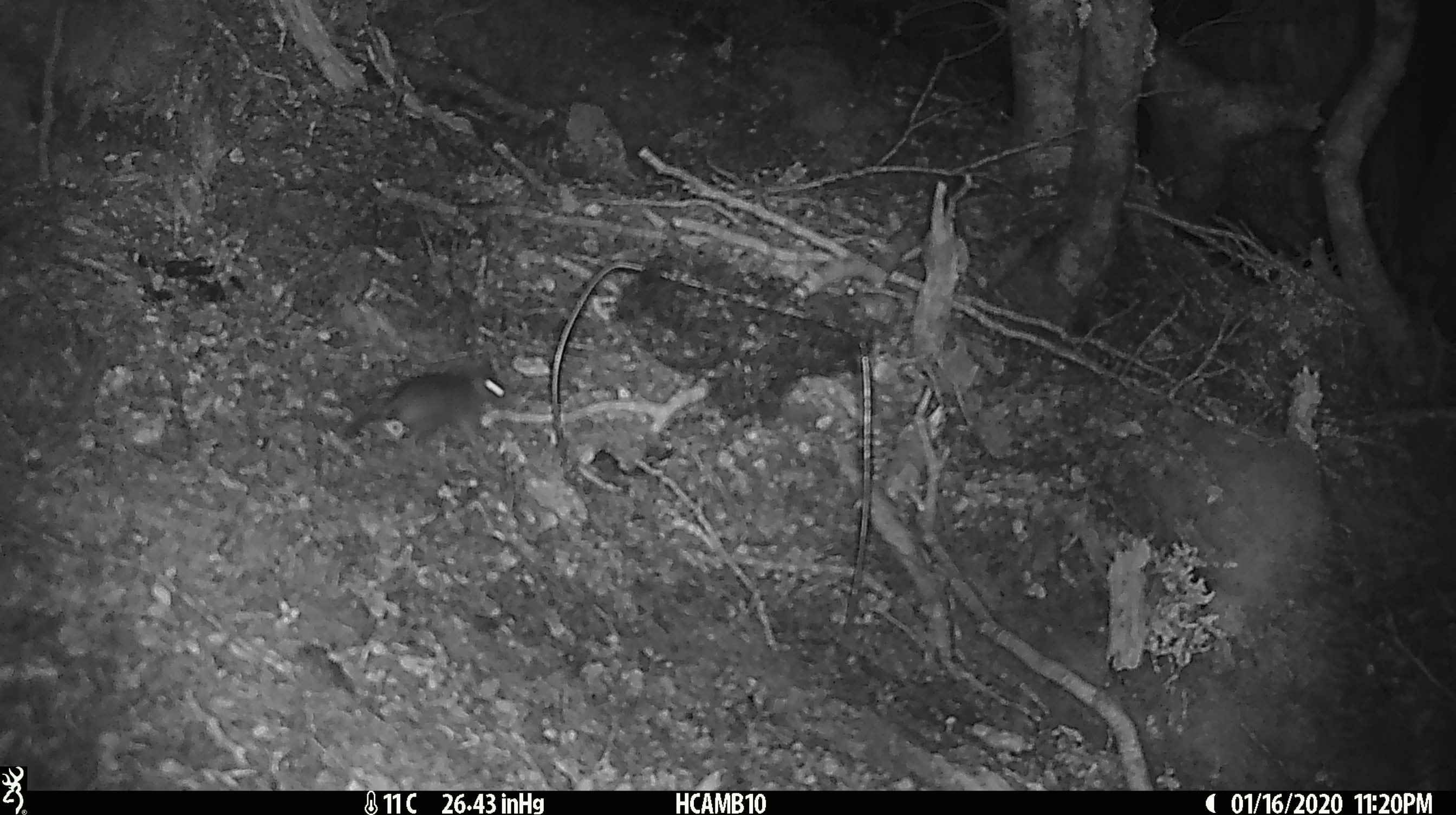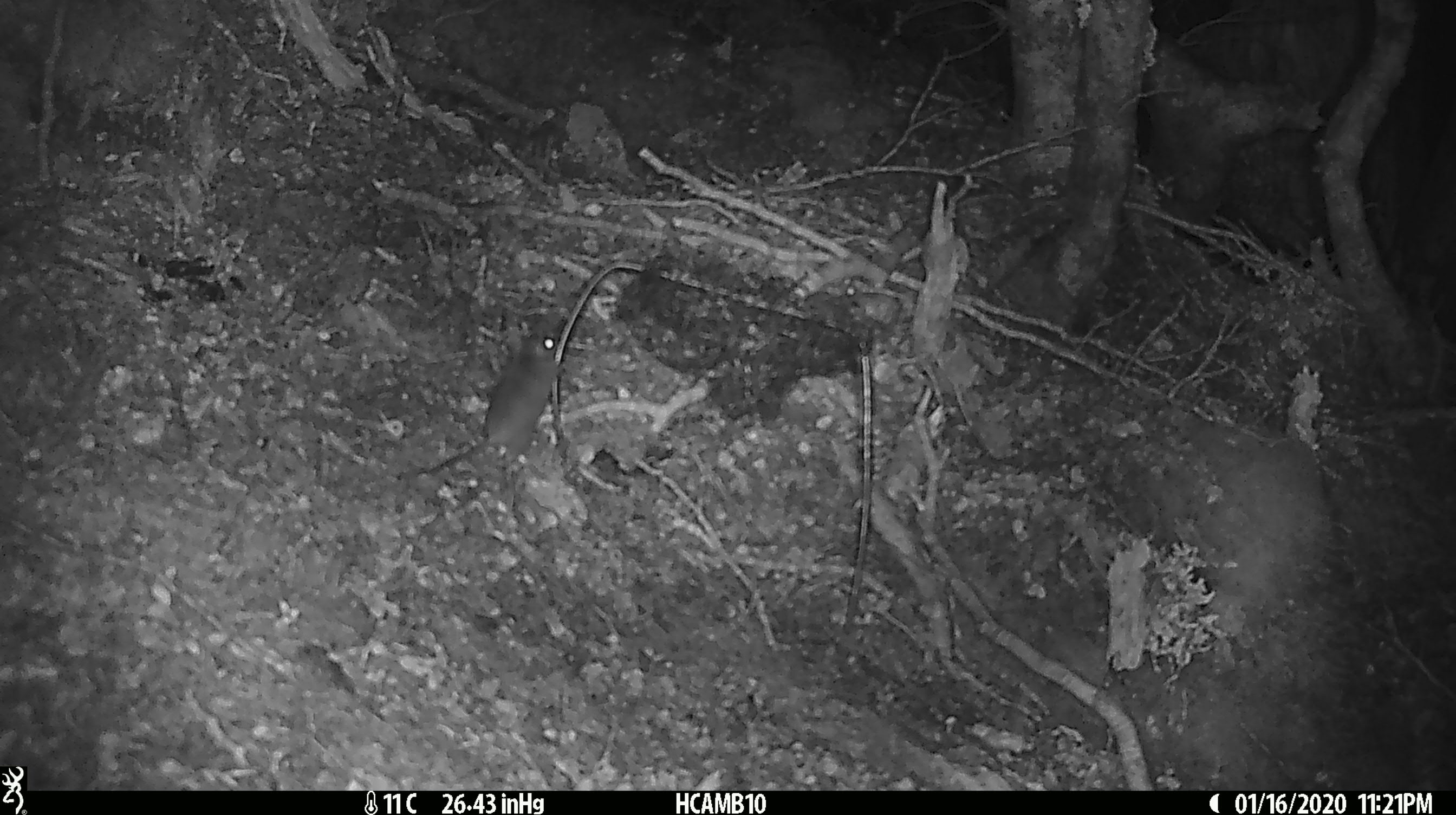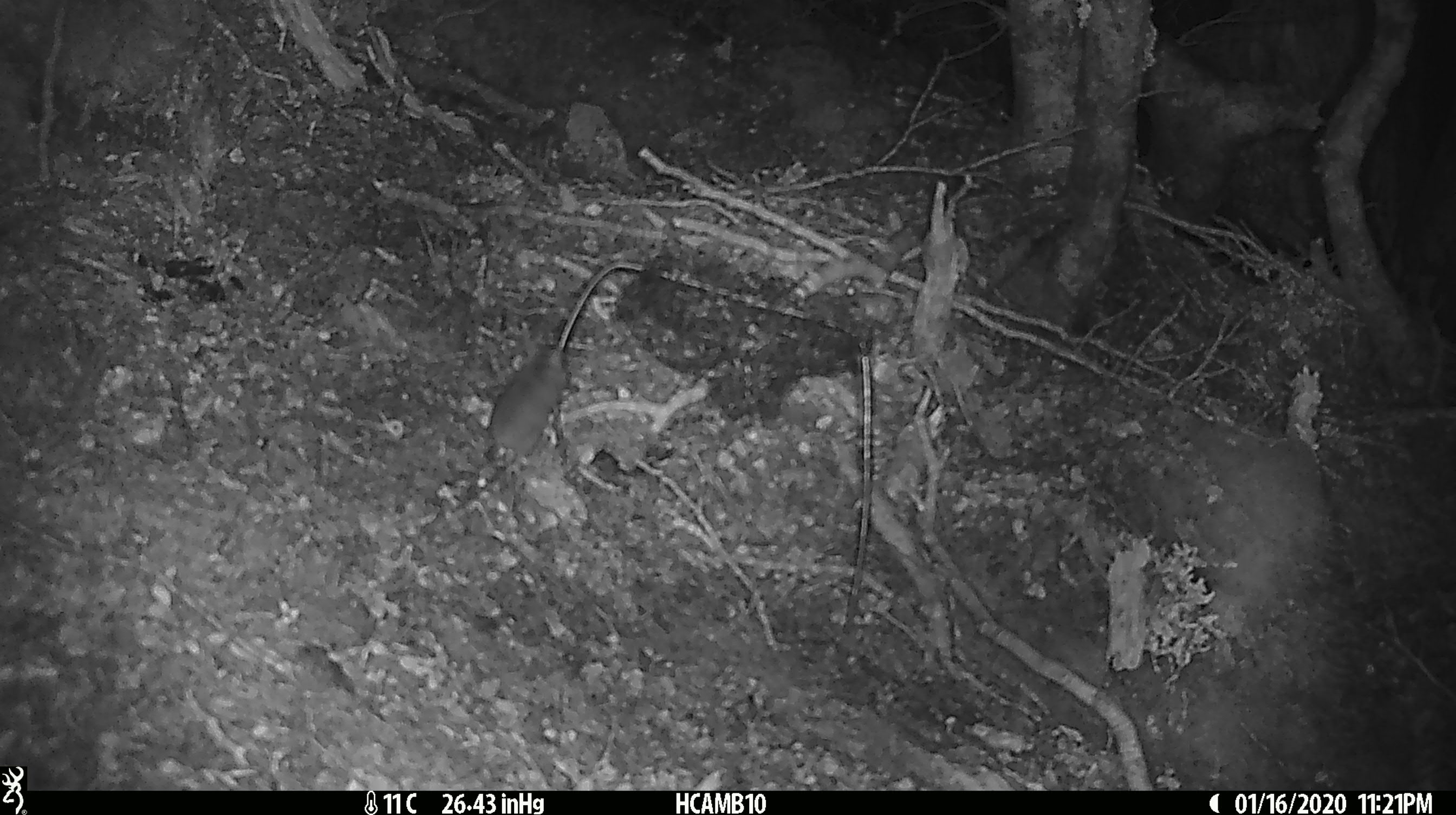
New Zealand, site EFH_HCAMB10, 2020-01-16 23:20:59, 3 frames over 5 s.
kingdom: Animalia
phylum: Chordata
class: Mammalia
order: Rodentia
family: Muridae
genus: Mus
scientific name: Mus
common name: mouse